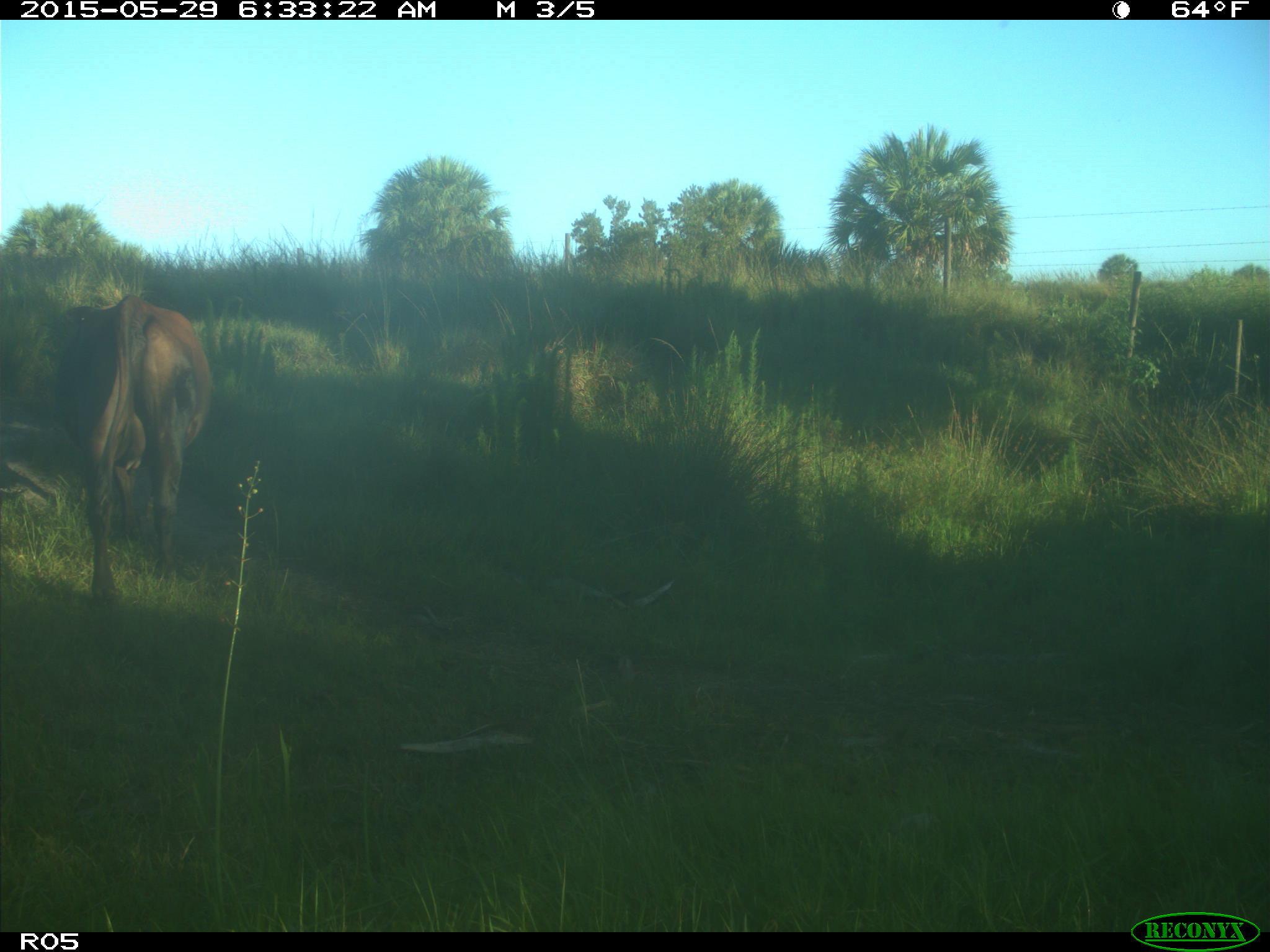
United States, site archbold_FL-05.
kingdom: Animalia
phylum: Chordata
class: Mammalia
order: Artiodactyla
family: Bovidae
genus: Bos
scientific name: Bos taurus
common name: domestic cow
Bos taurus (domestic cow).